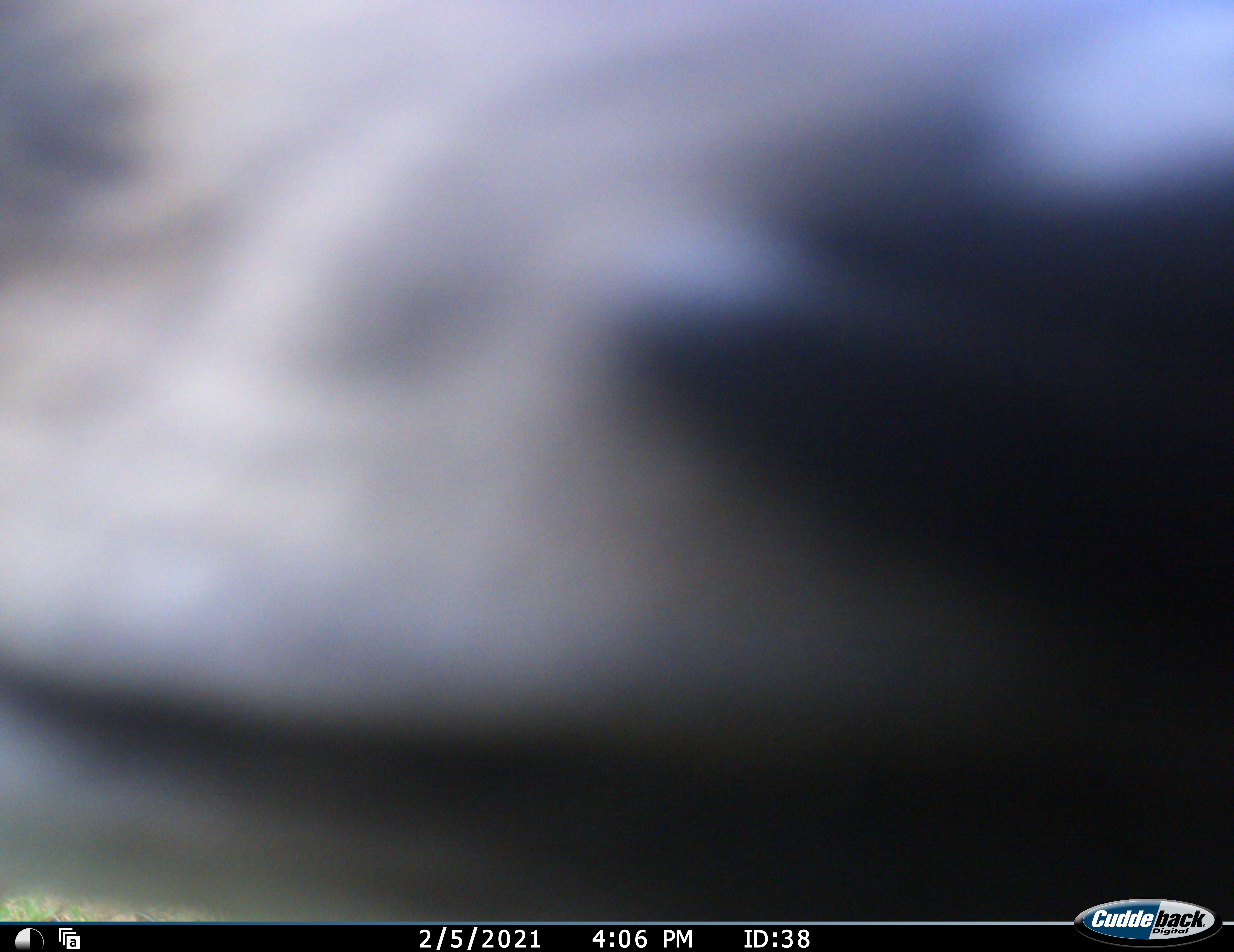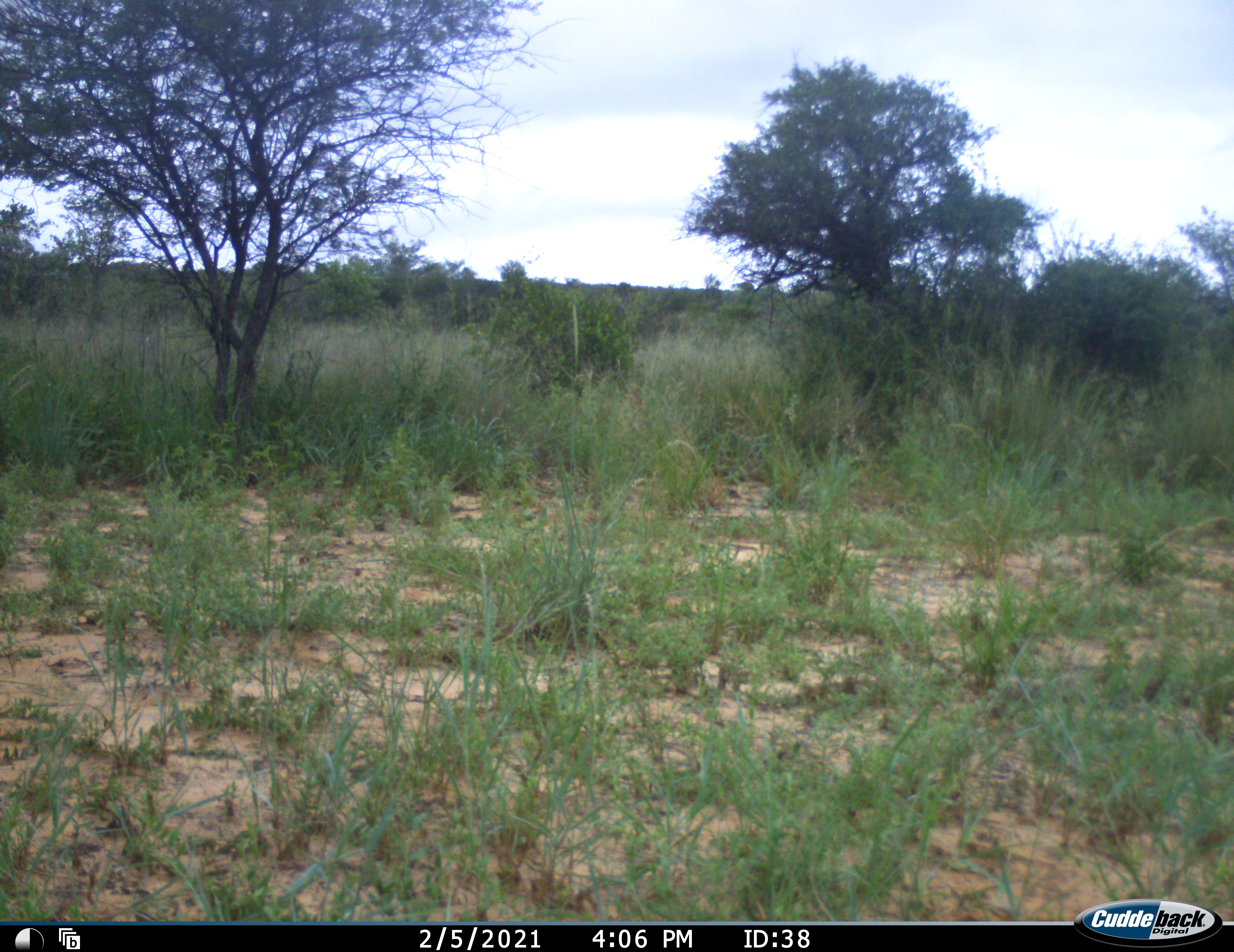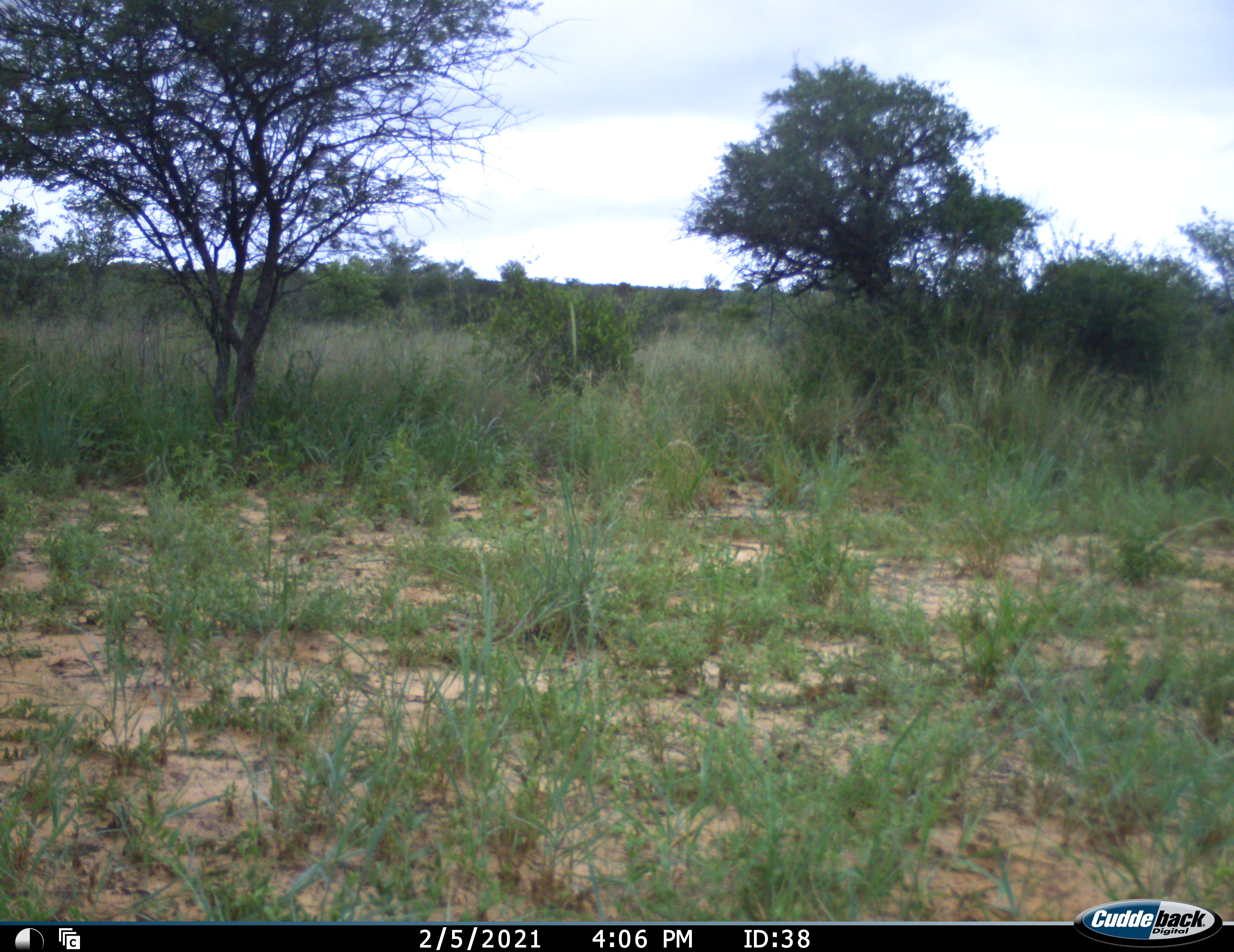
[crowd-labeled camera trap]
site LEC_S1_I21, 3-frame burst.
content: unidentified animal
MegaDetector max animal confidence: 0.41